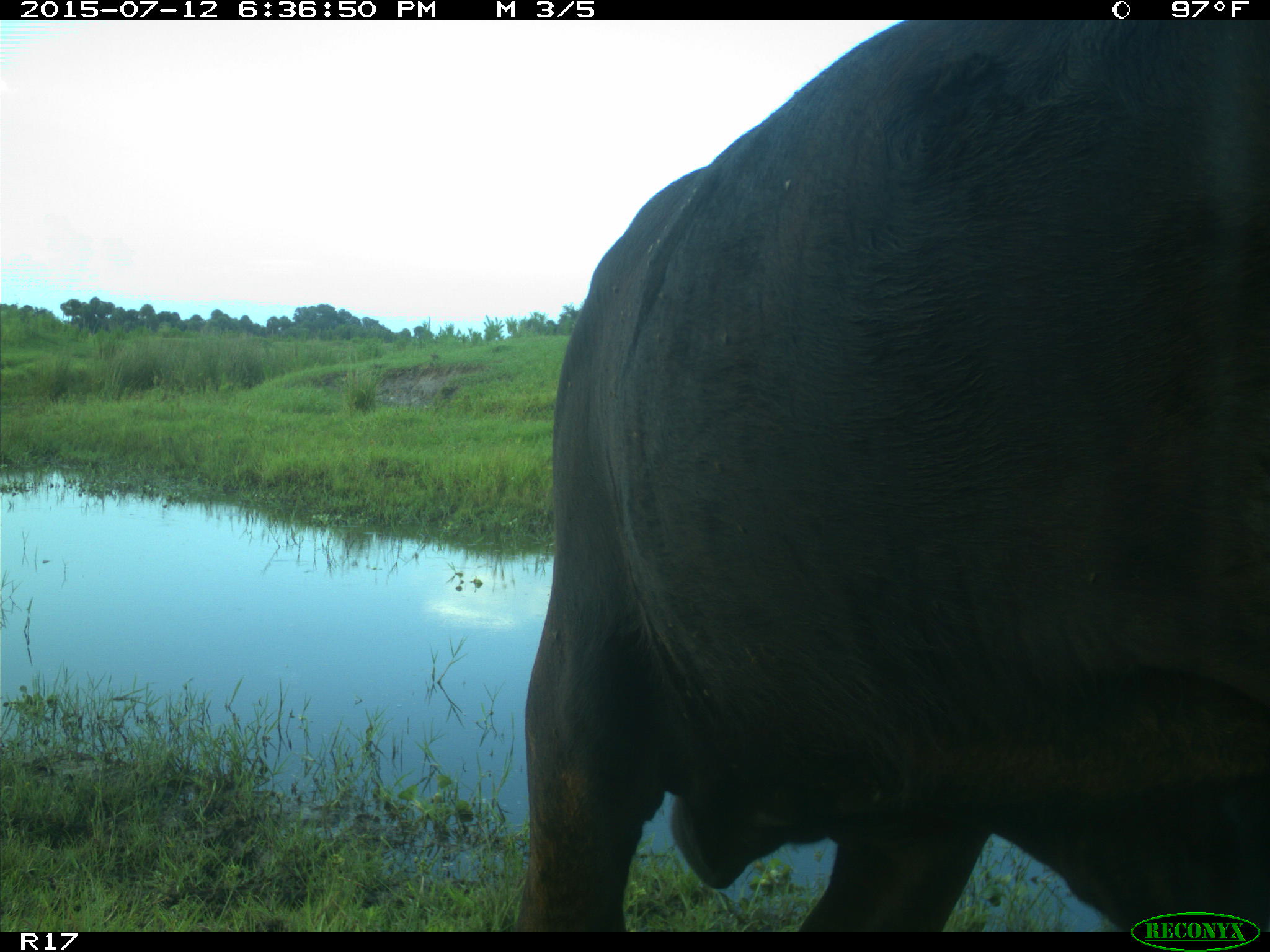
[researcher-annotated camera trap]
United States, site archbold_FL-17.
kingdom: Animalia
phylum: Chordata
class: Mammalia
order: Artiodactyla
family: Bovidae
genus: Bos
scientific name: Bos taurus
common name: domestic cow